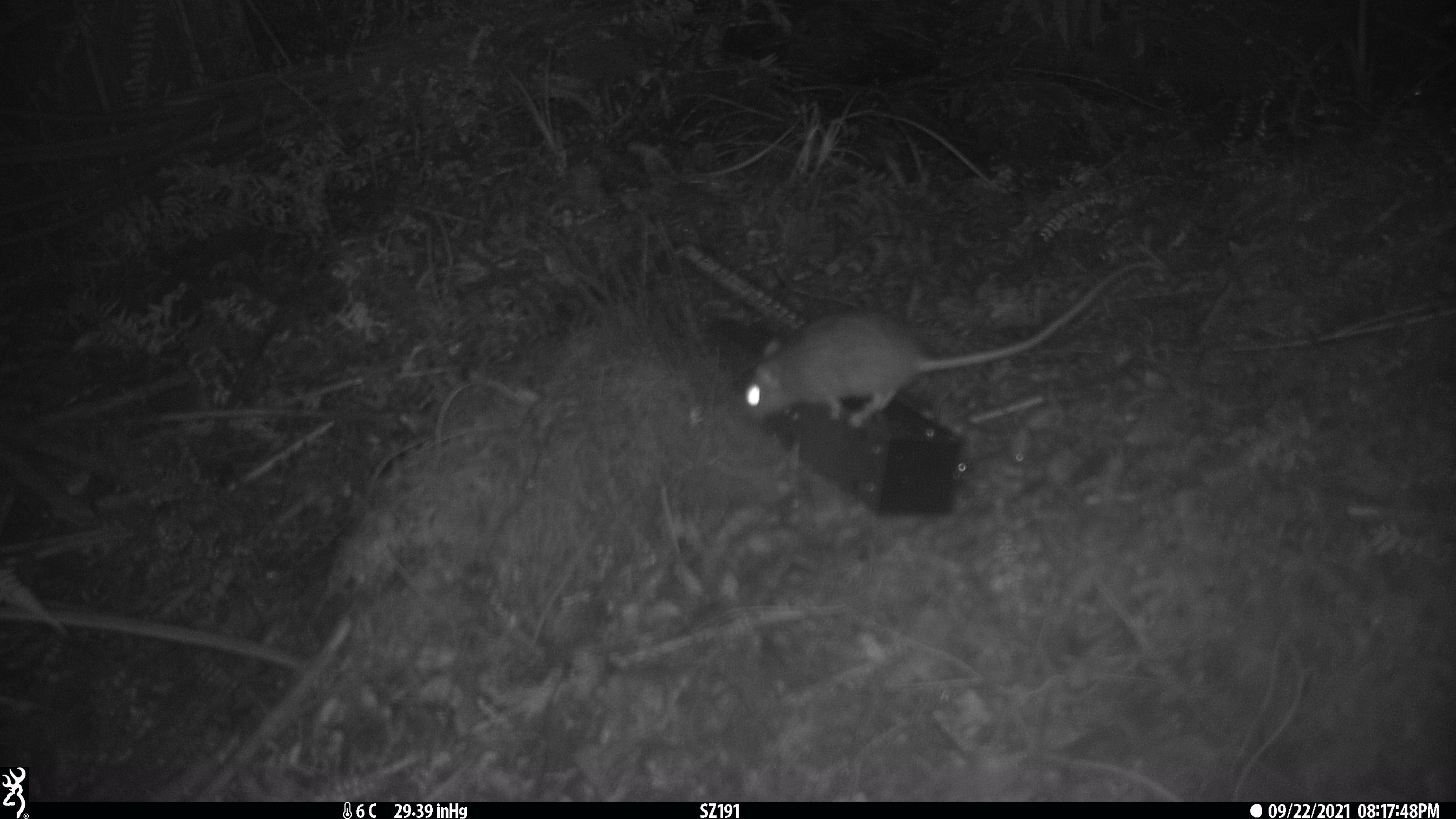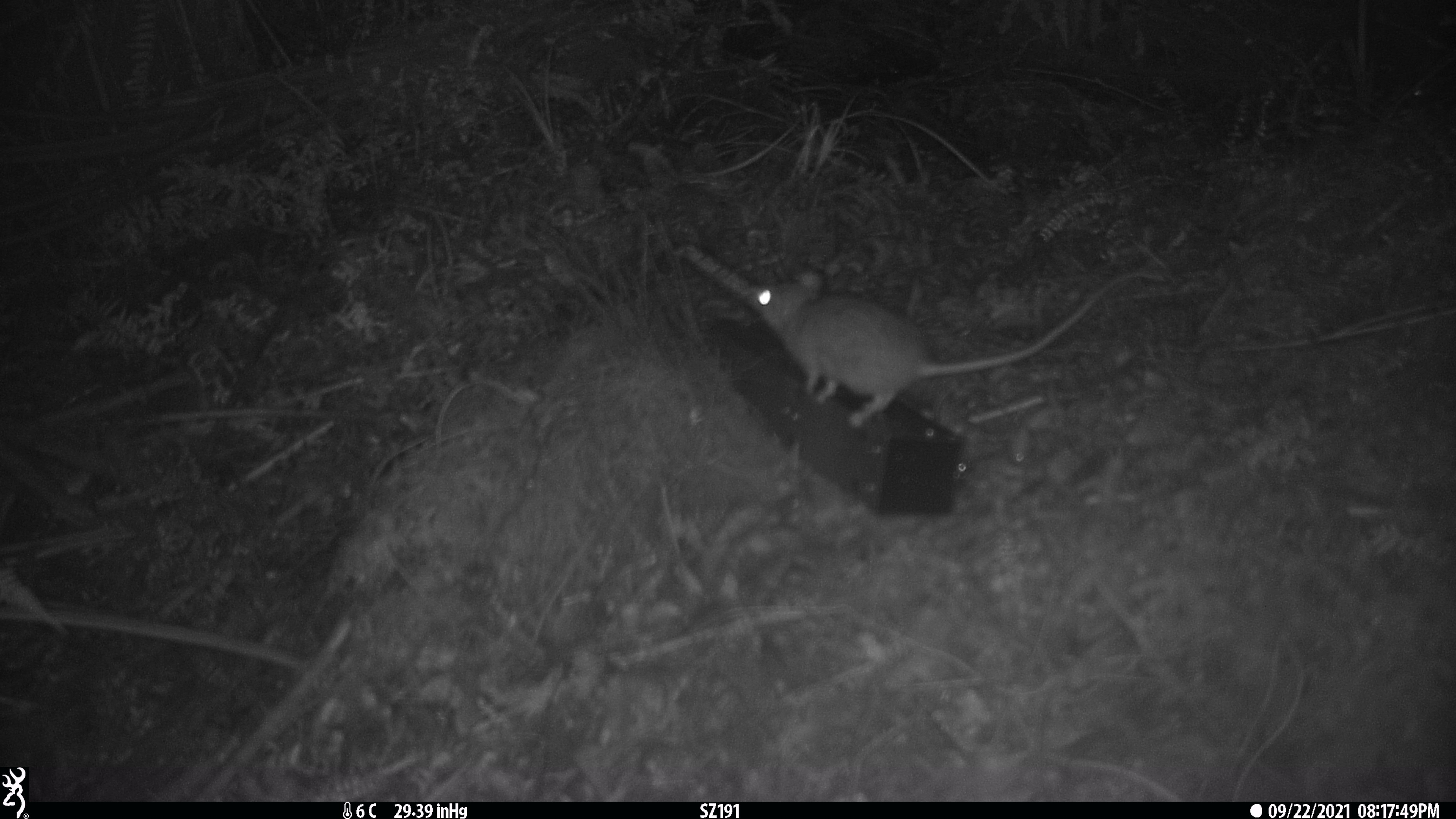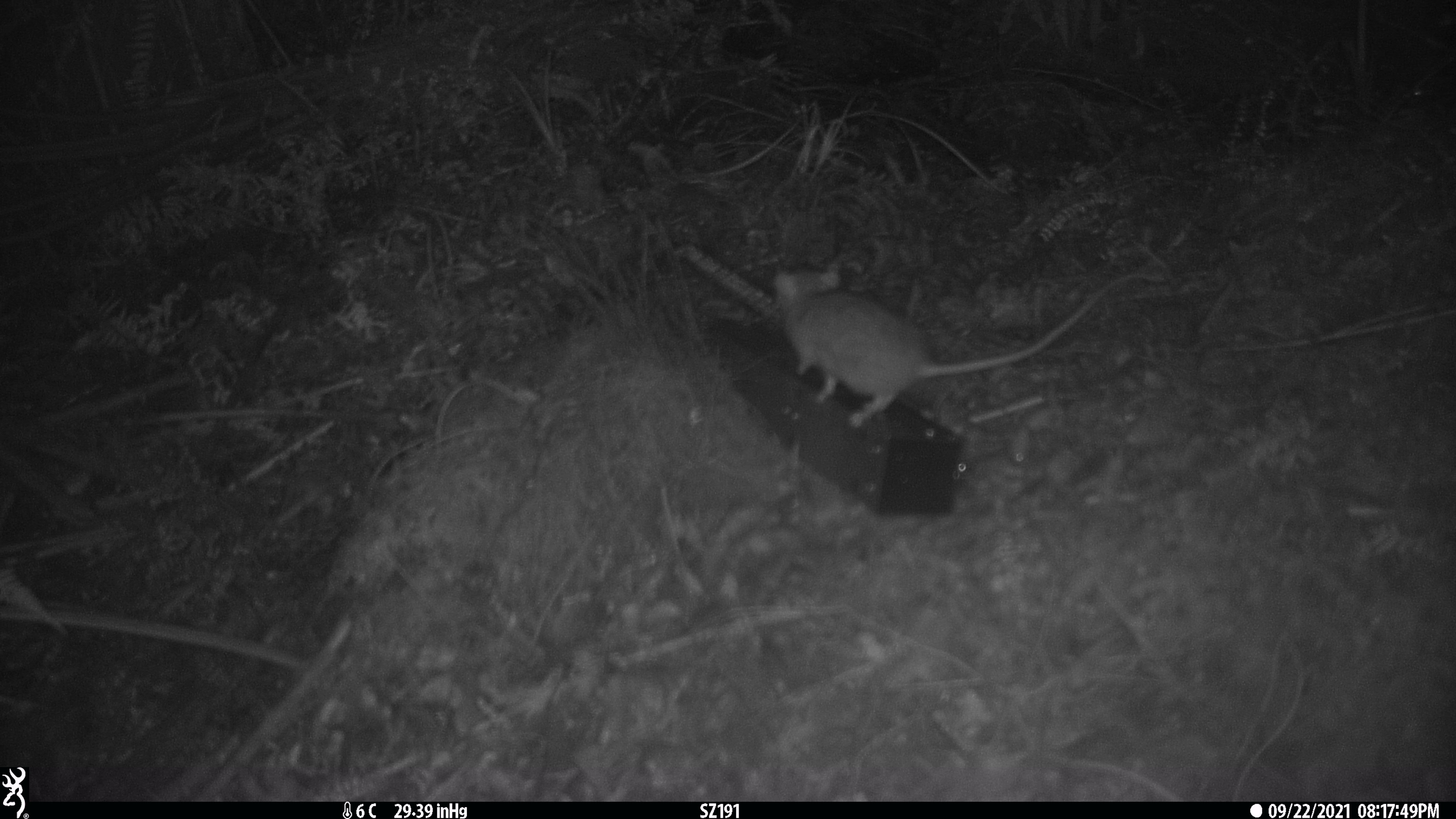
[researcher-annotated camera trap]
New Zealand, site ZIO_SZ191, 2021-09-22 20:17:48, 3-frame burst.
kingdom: Animalia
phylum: Chordata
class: Mammalia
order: Rodentia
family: Muridae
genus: Rattus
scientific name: Rattus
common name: rat